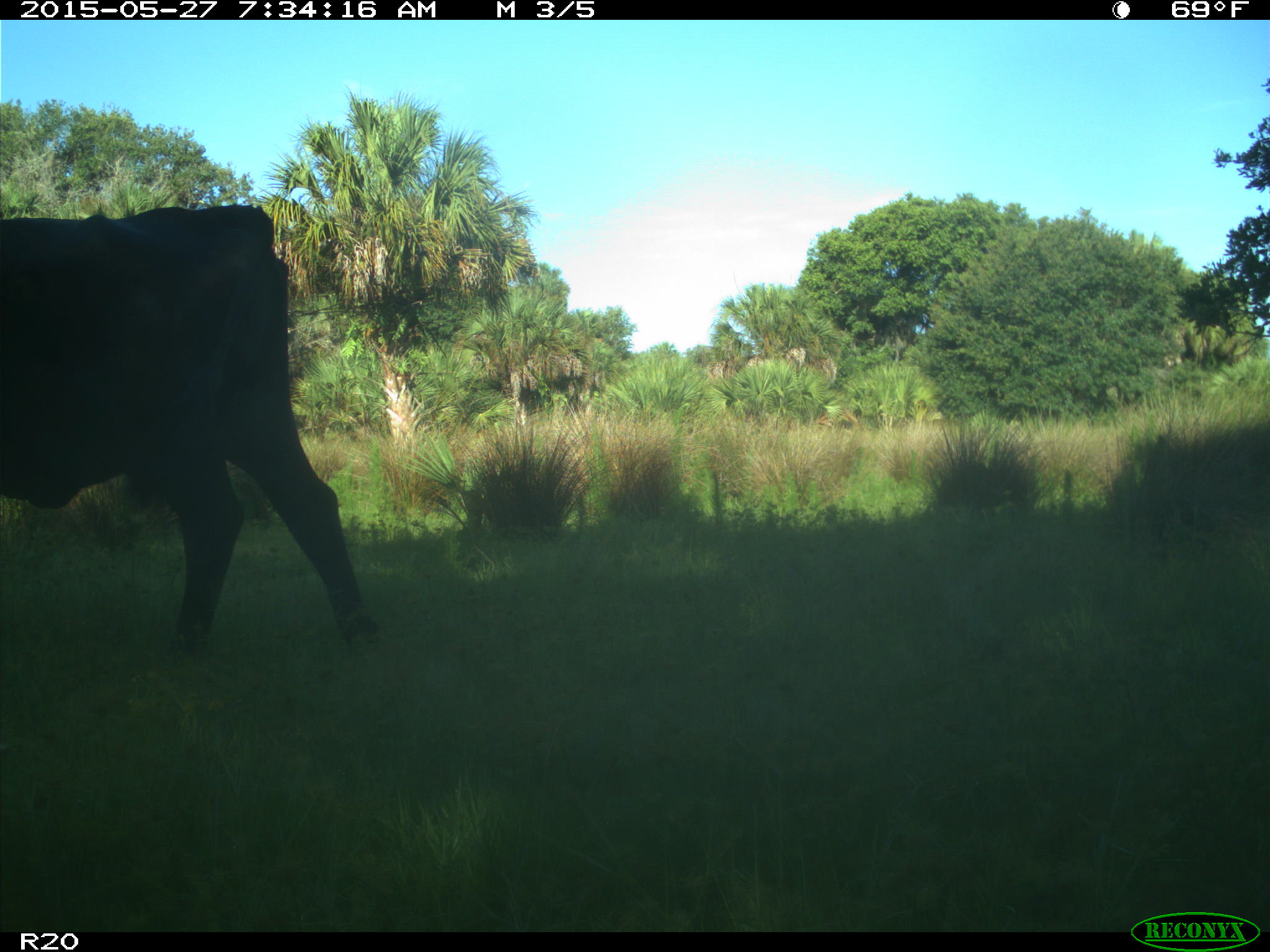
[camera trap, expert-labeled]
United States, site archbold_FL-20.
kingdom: Animalia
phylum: Chordata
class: Mammalia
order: Artiodactyla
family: Bovidae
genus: Bos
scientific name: Bos taurus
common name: domestic cow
Bos taurus (domestic cow).